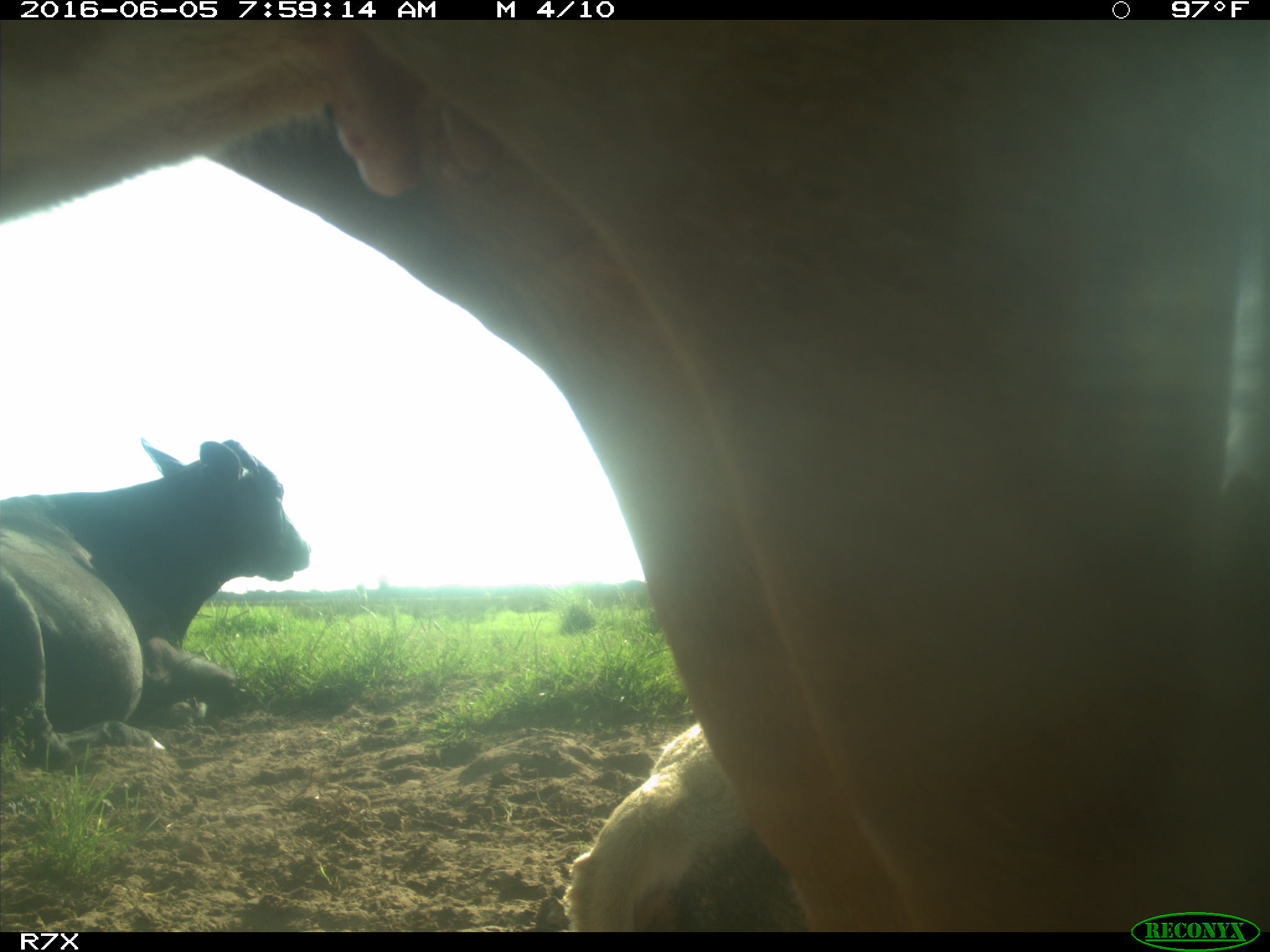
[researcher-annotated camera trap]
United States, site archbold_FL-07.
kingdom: Animalia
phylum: Chordata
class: Mammalia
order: Artiodactyla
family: Bovidae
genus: Bos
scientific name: Bos taurus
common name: domestic cow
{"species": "Bos taurus (domestic cow)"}